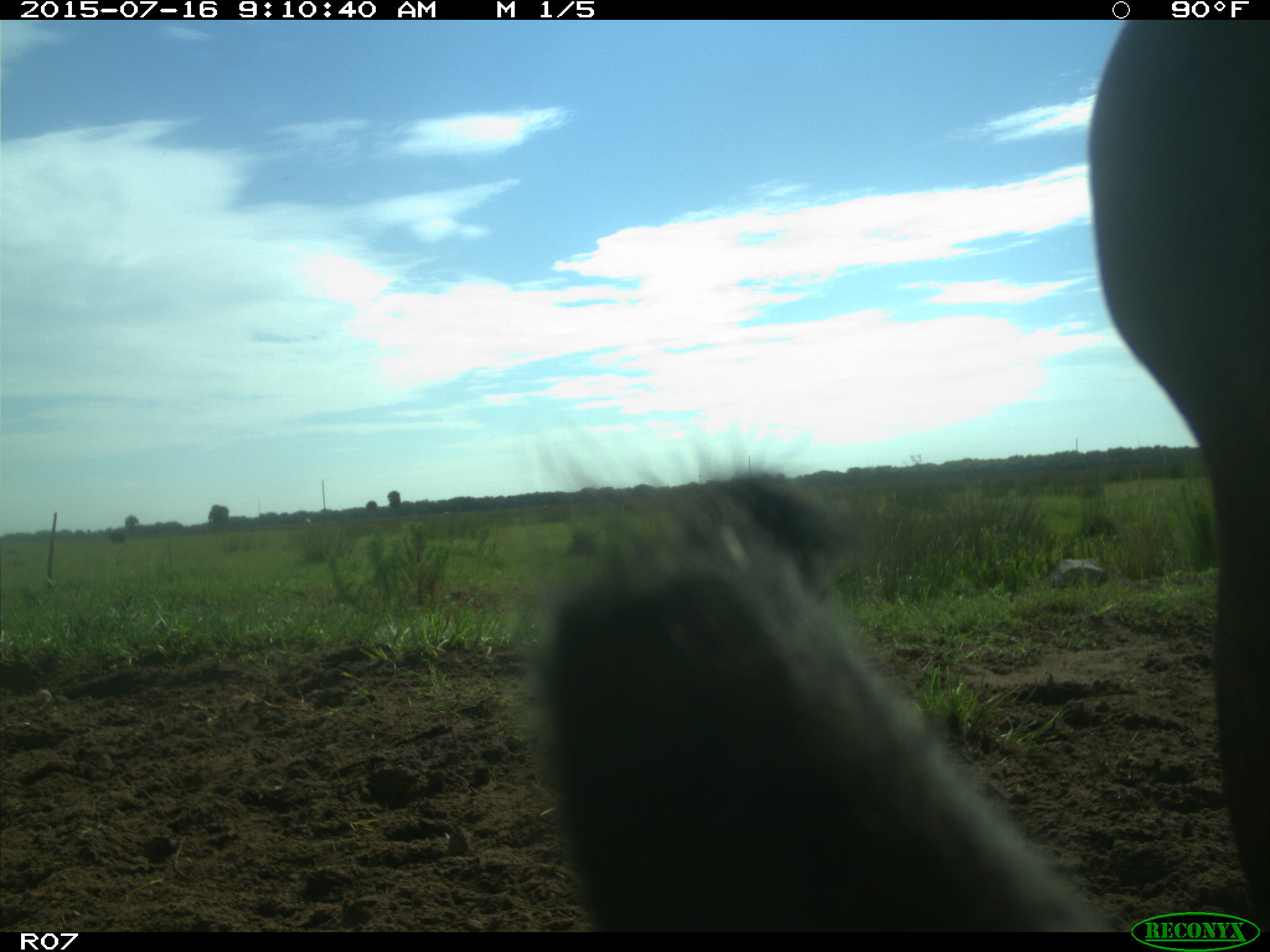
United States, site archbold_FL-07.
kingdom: Animalia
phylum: Chordata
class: Mammalia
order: Artiodactyla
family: Bovidae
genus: Bos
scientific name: Bos taurus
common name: domestic cow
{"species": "Bos taurus (domestic cow)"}